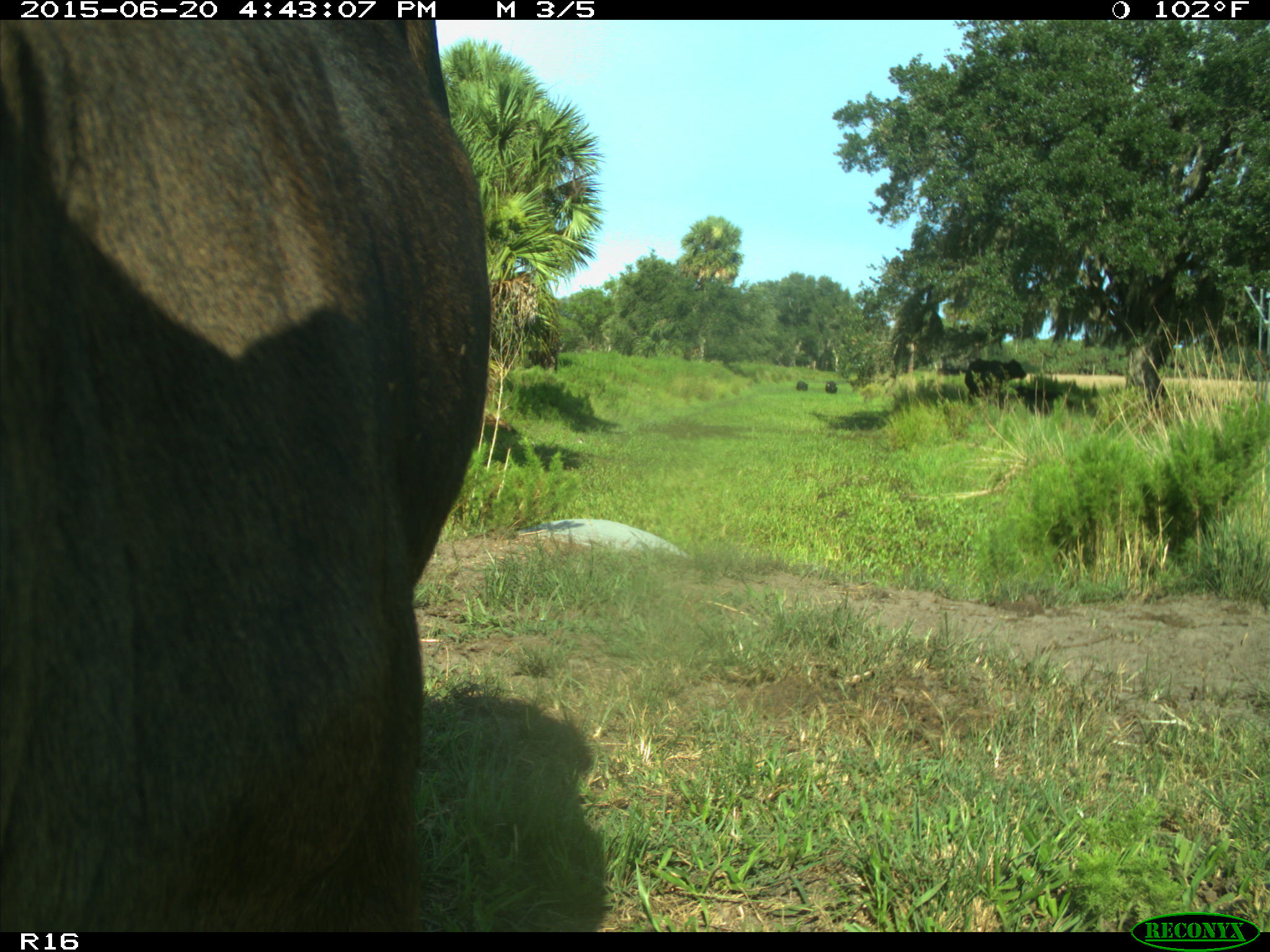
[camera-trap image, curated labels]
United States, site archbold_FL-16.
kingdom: Animalia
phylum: Chordata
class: Mammalia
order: Artiodactyla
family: Bovidae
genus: Bos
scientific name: Bos taurus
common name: domestic cow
Bos taurus (domestic cow).